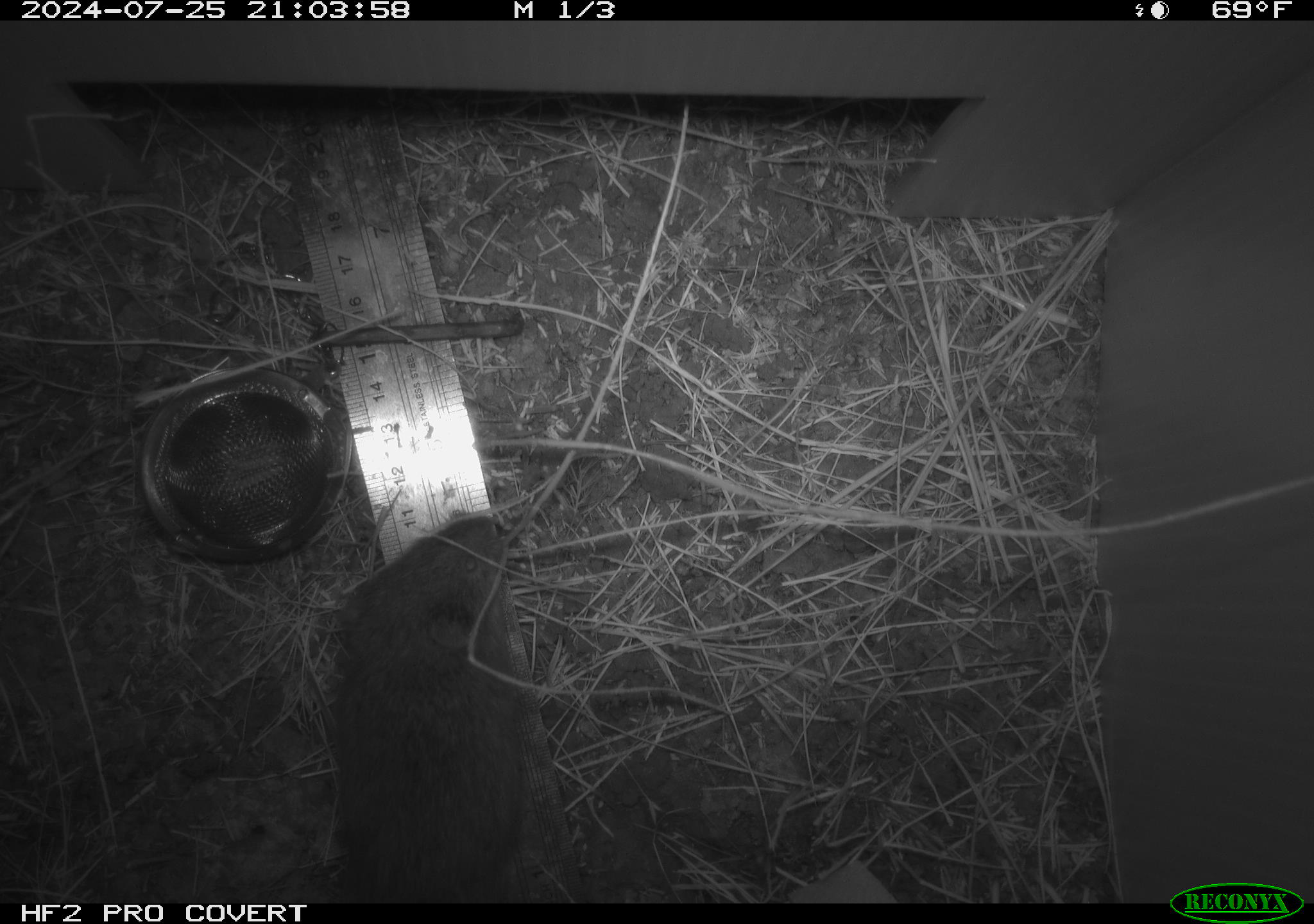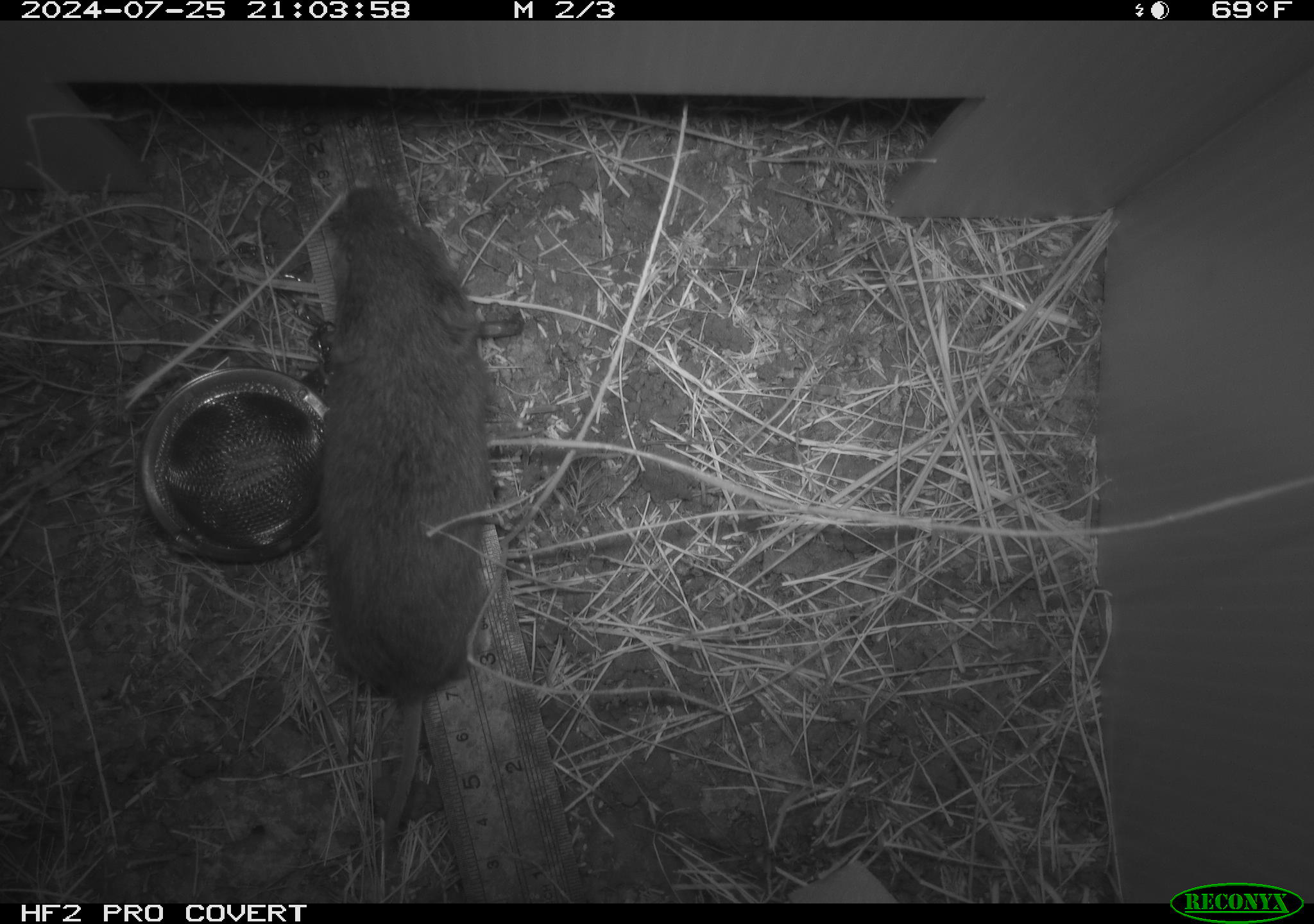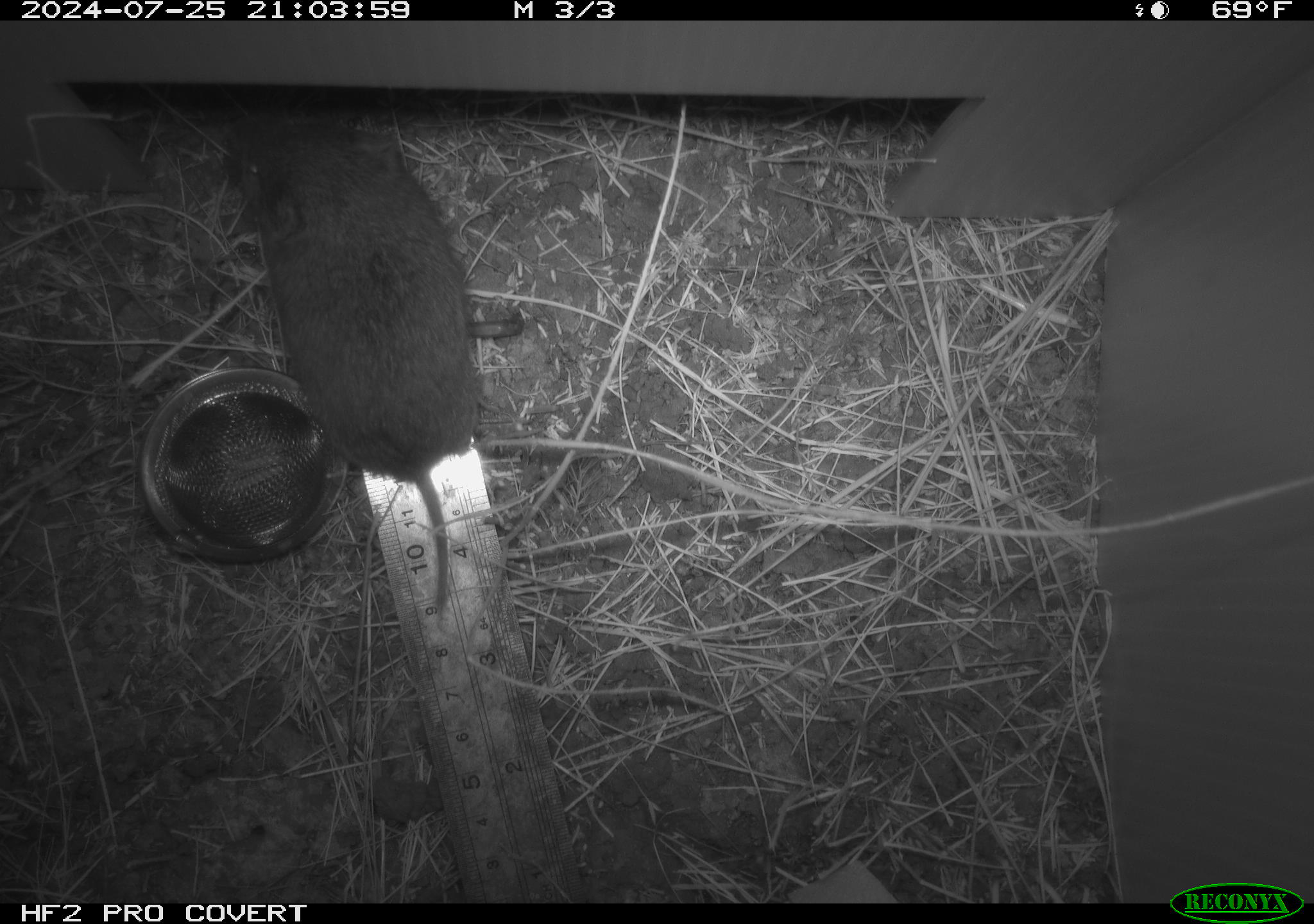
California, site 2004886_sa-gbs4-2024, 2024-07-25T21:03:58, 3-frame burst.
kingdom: Animalia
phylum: Chordata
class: Mammalia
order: Rodentia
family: Cricetidae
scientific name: Arvicolinae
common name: voles, lemmings, and muskrats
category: arvicolinae subfamily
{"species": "arvicolinae subfamily (voles, lemmings, and muskrats) (Arvicolinae)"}